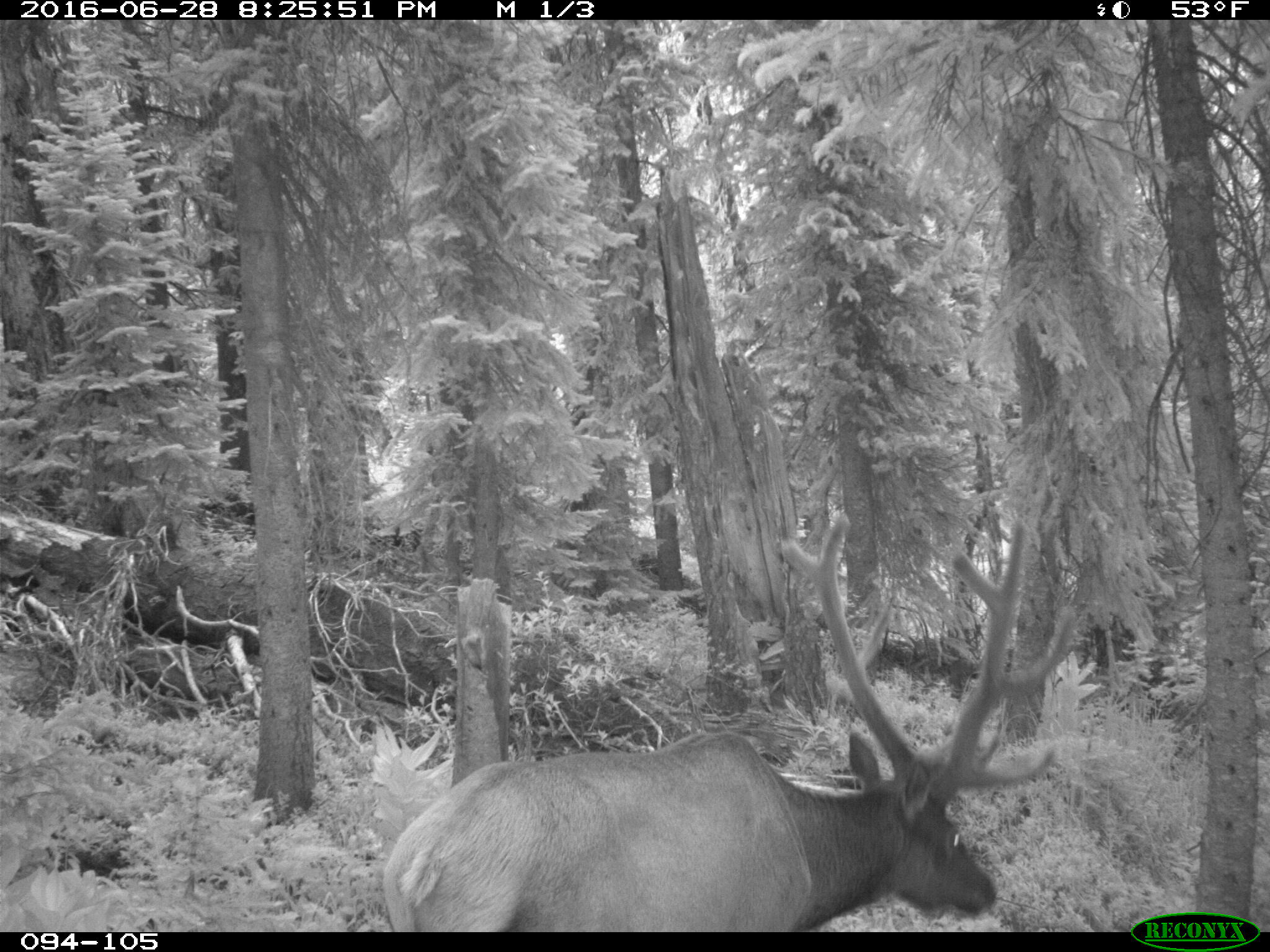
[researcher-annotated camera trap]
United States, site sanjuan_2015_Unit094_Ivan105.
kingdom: Animalia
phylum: Chordata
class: Mammalia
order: Artiodactyla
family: Cervidae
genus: Cervus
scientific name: Cervus elaphus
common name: red deer